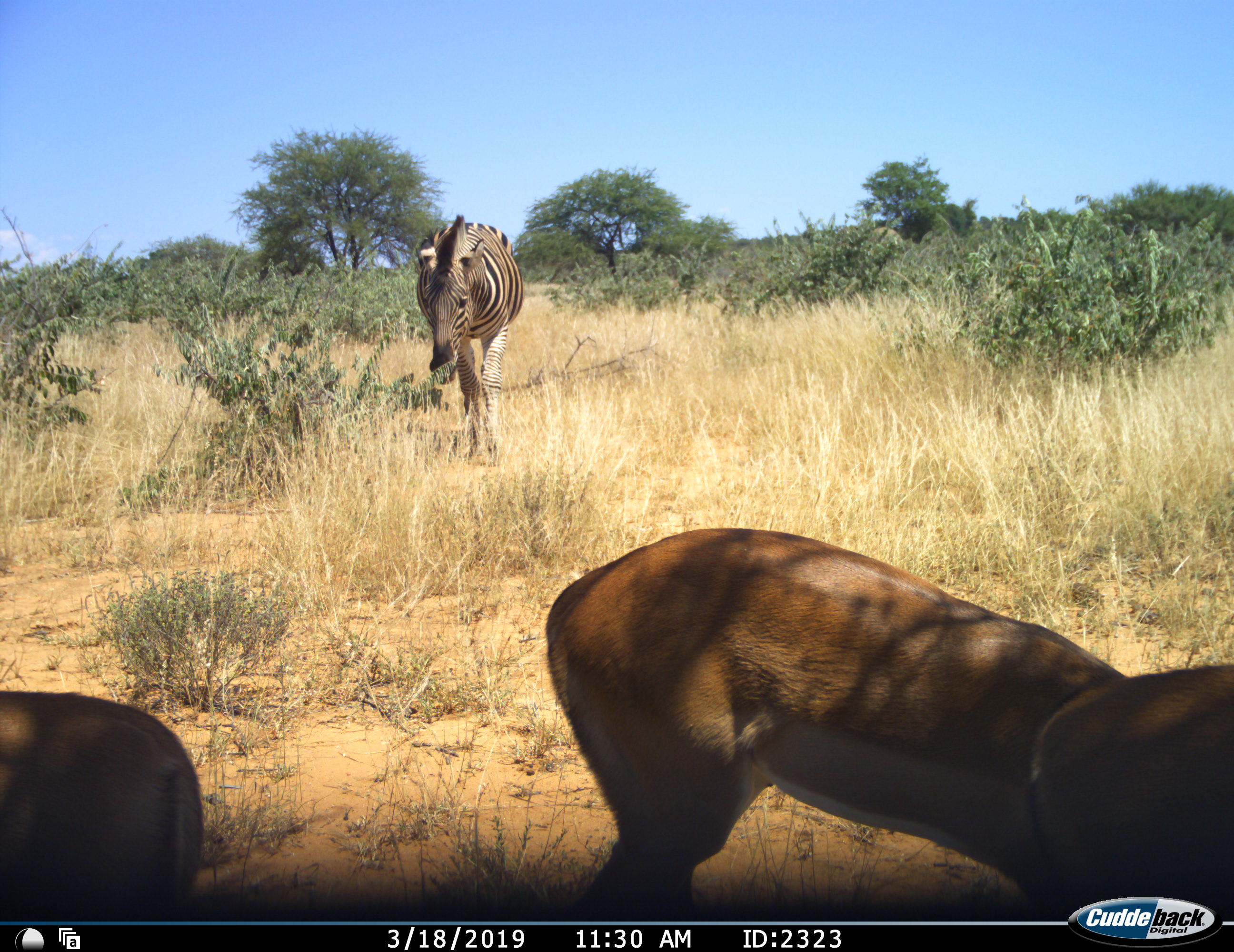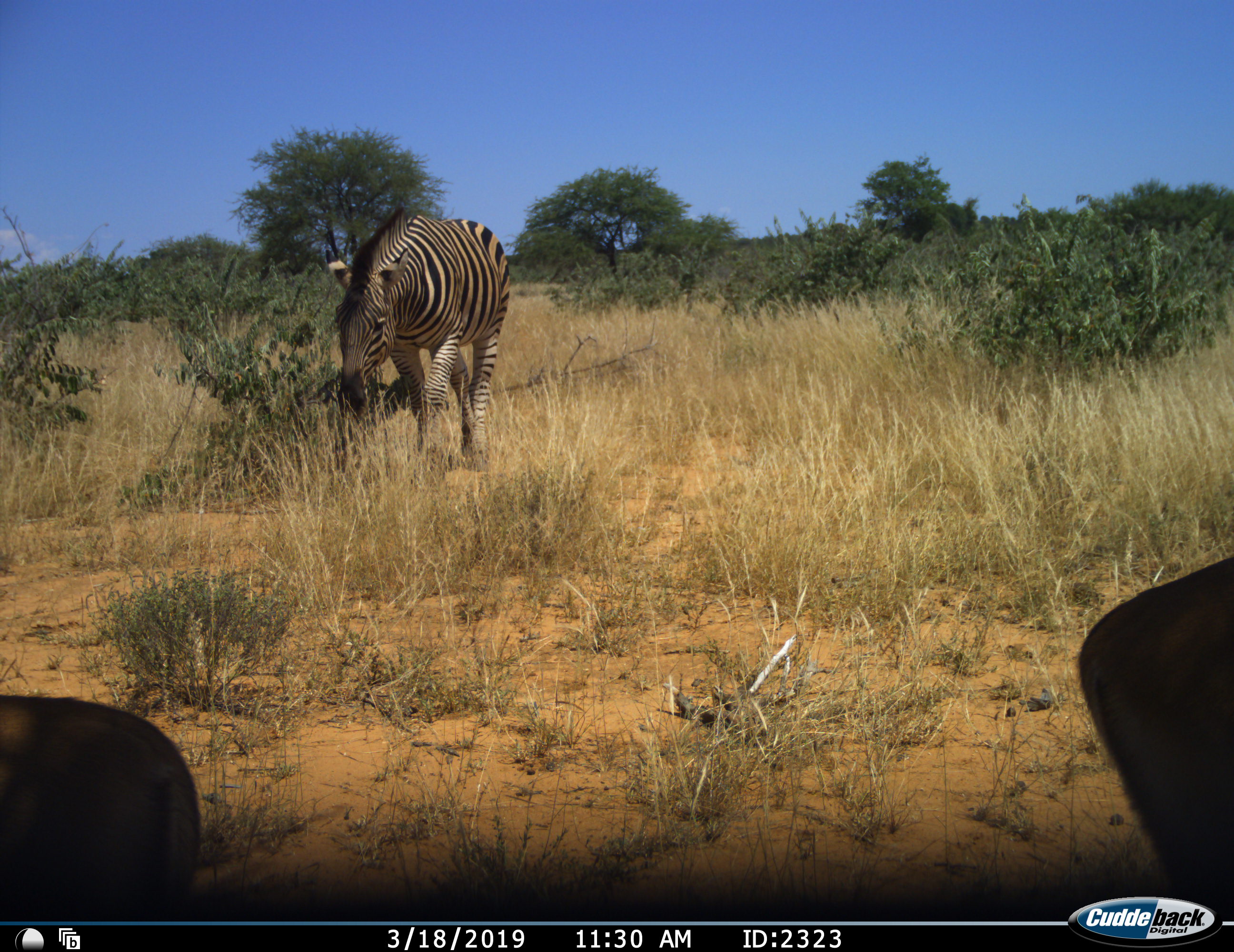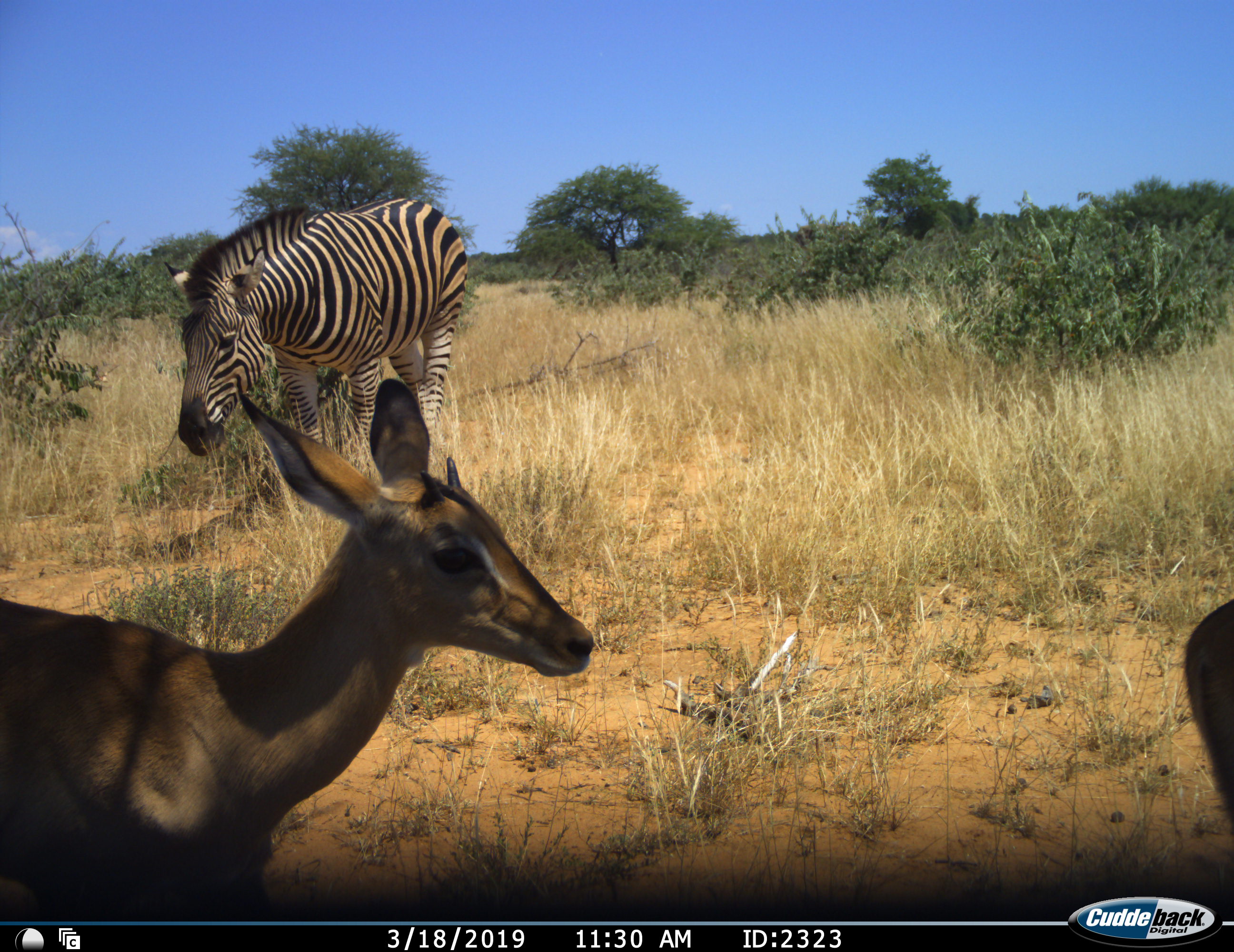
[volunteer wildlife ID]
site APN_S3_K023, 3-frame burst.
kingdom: Animalia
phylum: Chordata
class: Mammalia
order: Artiodactyla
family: Bovidae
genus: Aepyceros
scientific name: Aepyceros melampus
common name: impala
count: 2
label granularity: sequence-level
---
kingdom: Animalia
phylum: Chordata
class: Mammalia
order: Perissodactyla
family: Equidae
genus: Equus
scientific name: Equus quagga burchellii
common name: burchell's zebra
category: zebraburchells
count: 1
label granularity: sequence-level